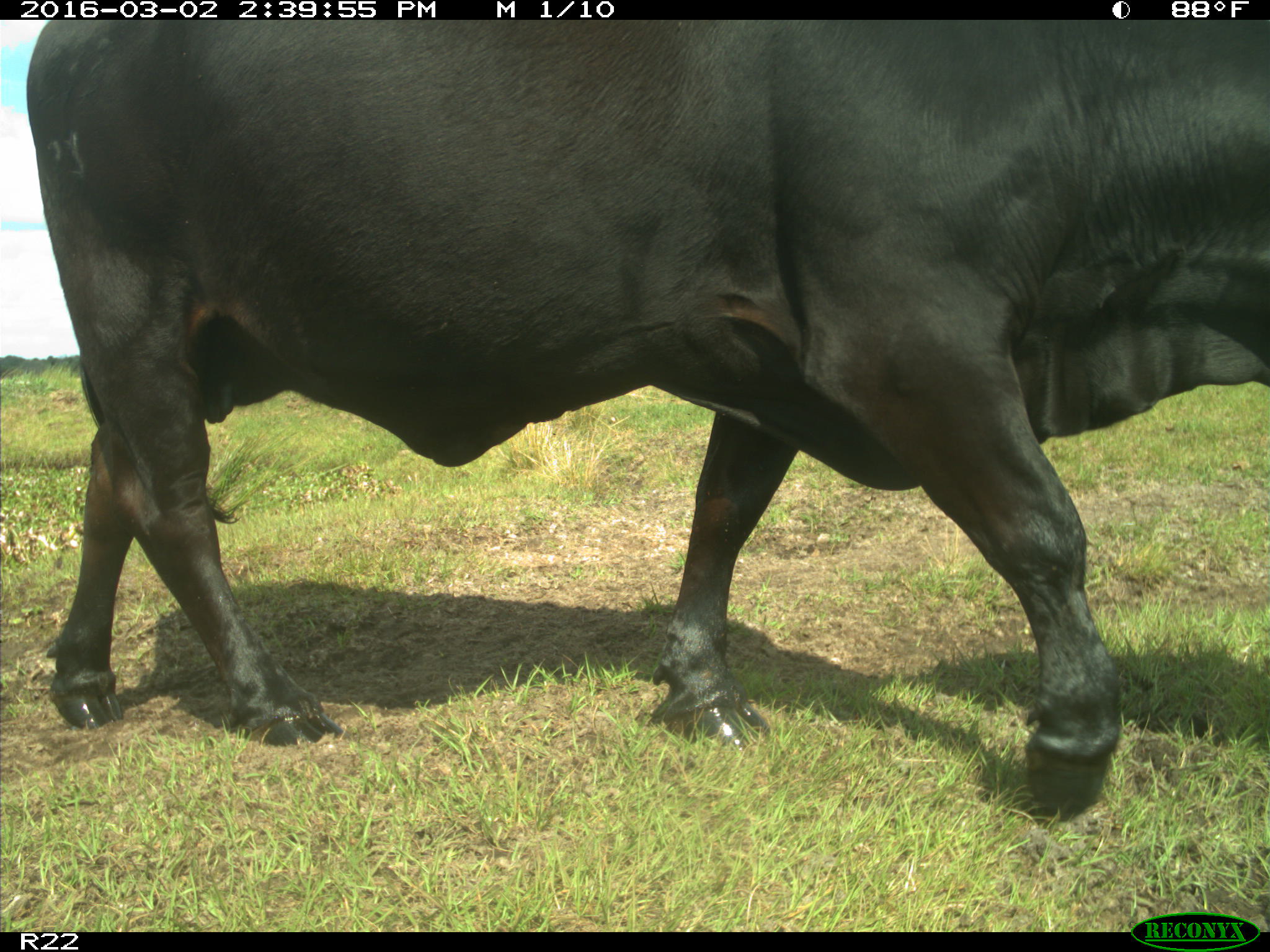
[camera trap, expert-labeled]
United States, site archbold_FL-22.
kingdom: Animalia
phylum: Chordata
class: Mammalia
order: Artiodactyla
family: Bovidae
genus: Bos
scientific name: Bos taurus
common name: domestic cow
Bos taurus (domestic cow).